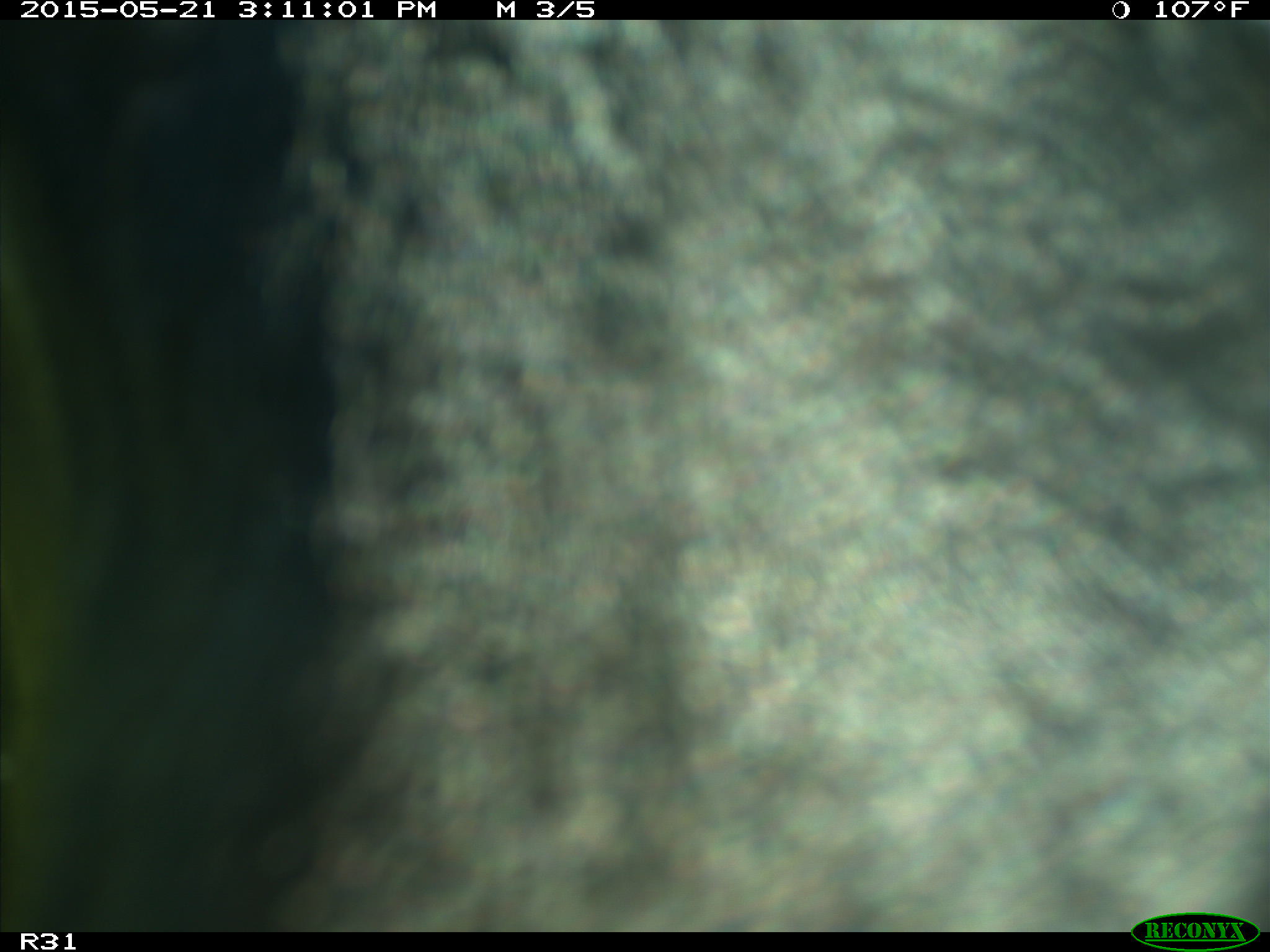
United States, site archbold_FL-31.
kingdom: Animalia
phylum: Chordata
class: Mammalia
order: Artiodactyla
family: Bovidae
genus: Bos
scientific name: Bos taurus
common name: domestic cow